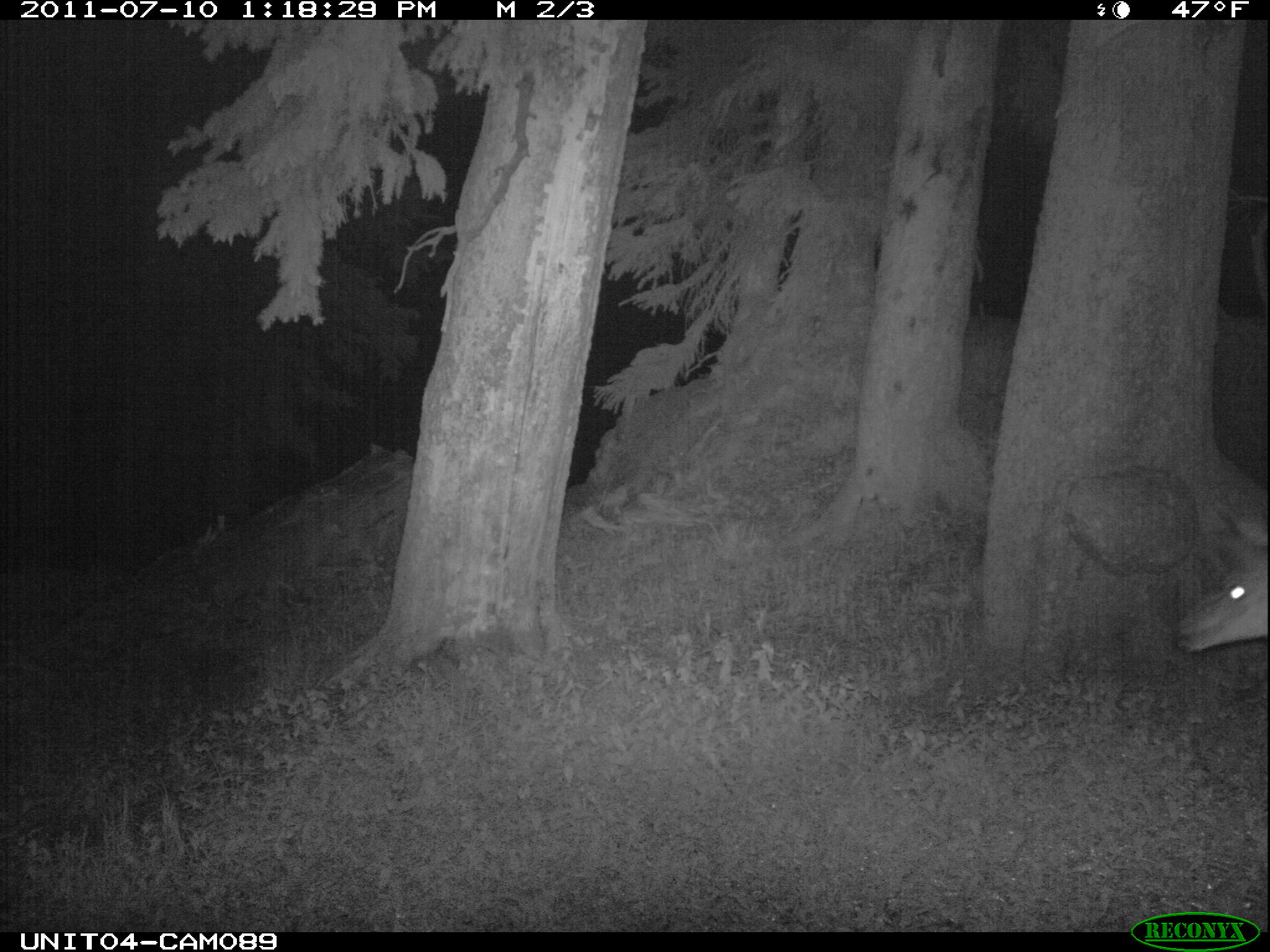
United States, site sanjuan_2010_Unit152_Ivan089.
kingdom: Animalia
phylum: Chordata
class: Mammalia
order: Artiodactyla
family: Cervidae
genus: Odocoileus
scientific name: Odocoileus hemionus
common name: mule deer